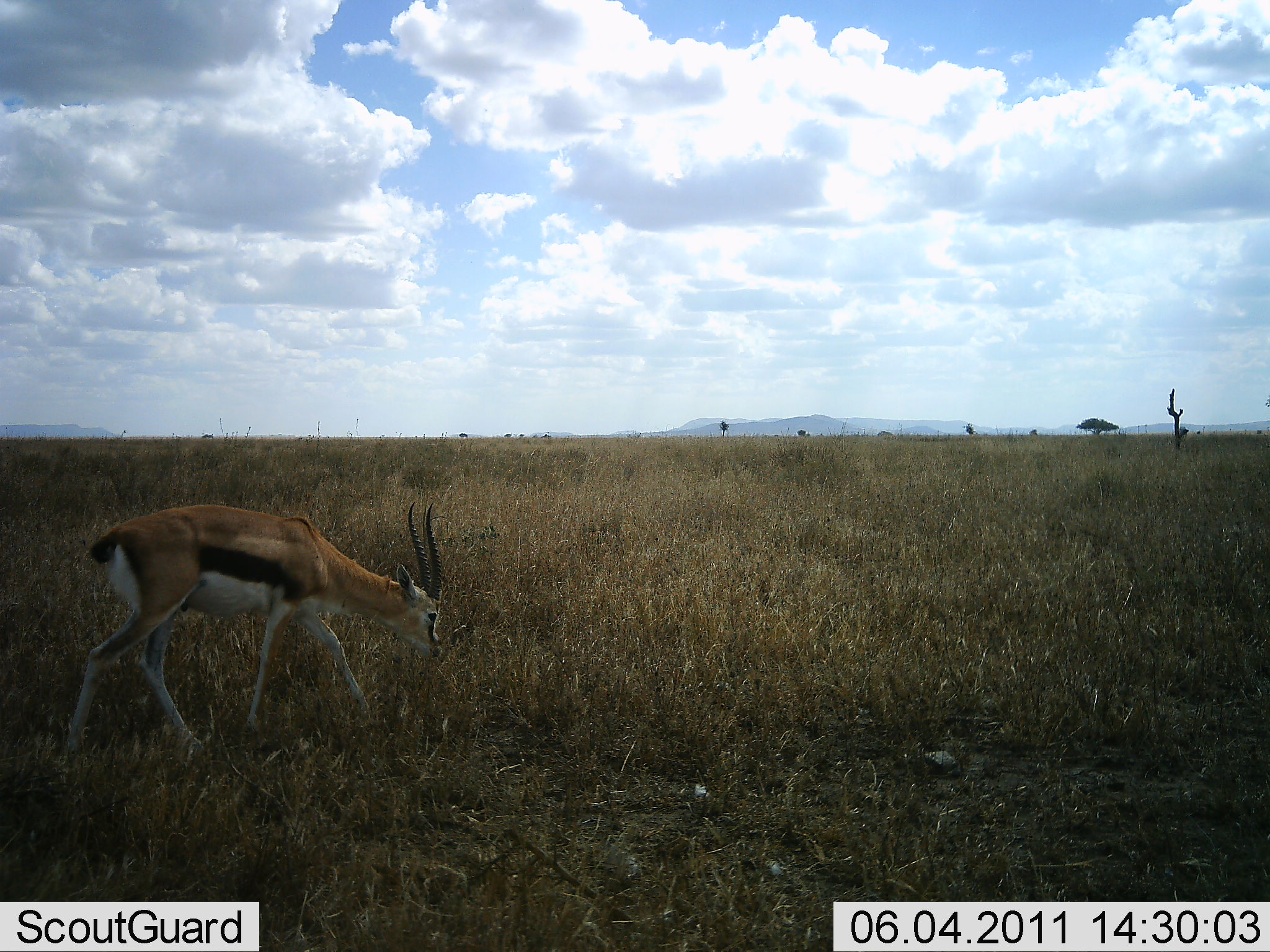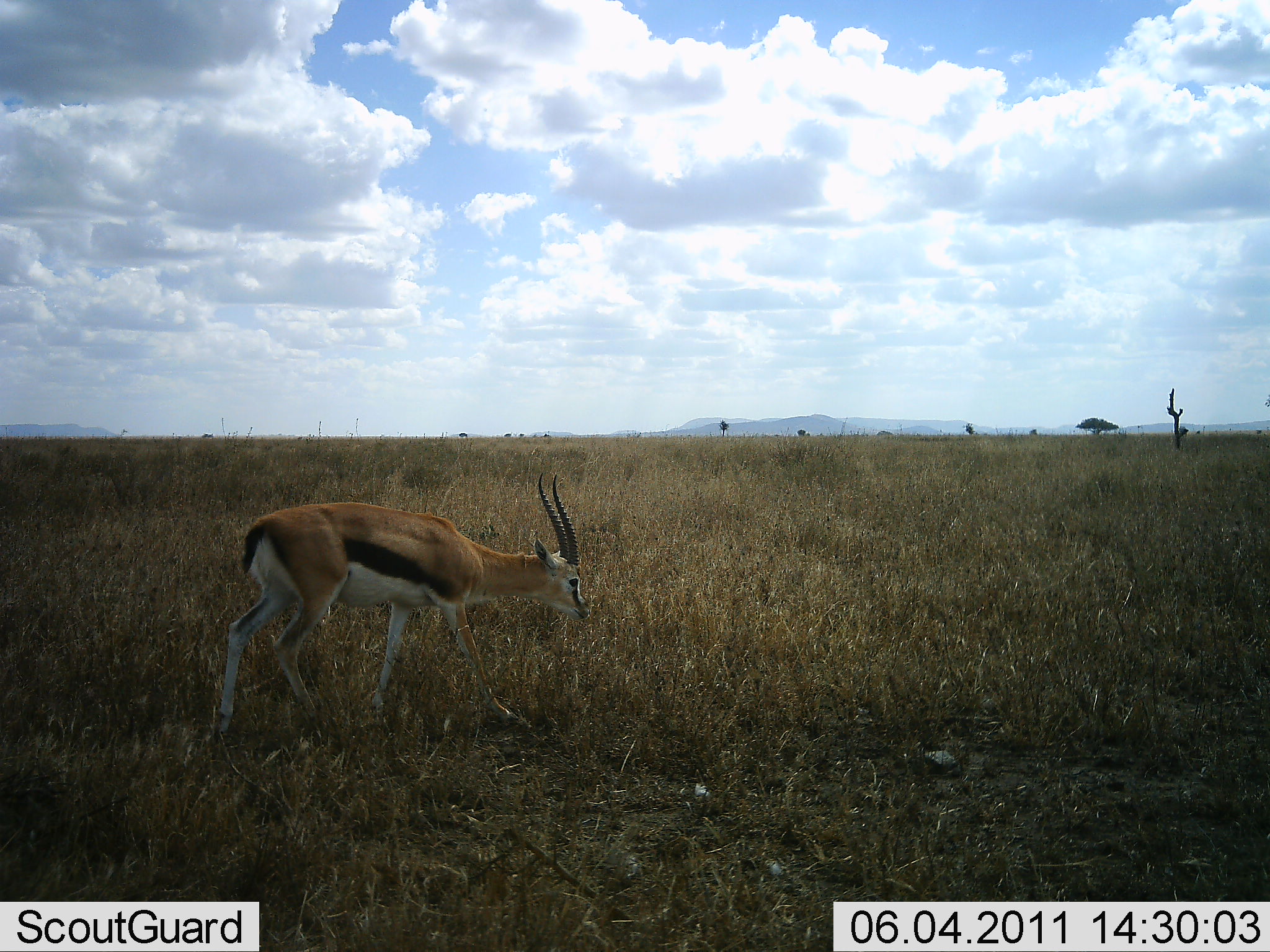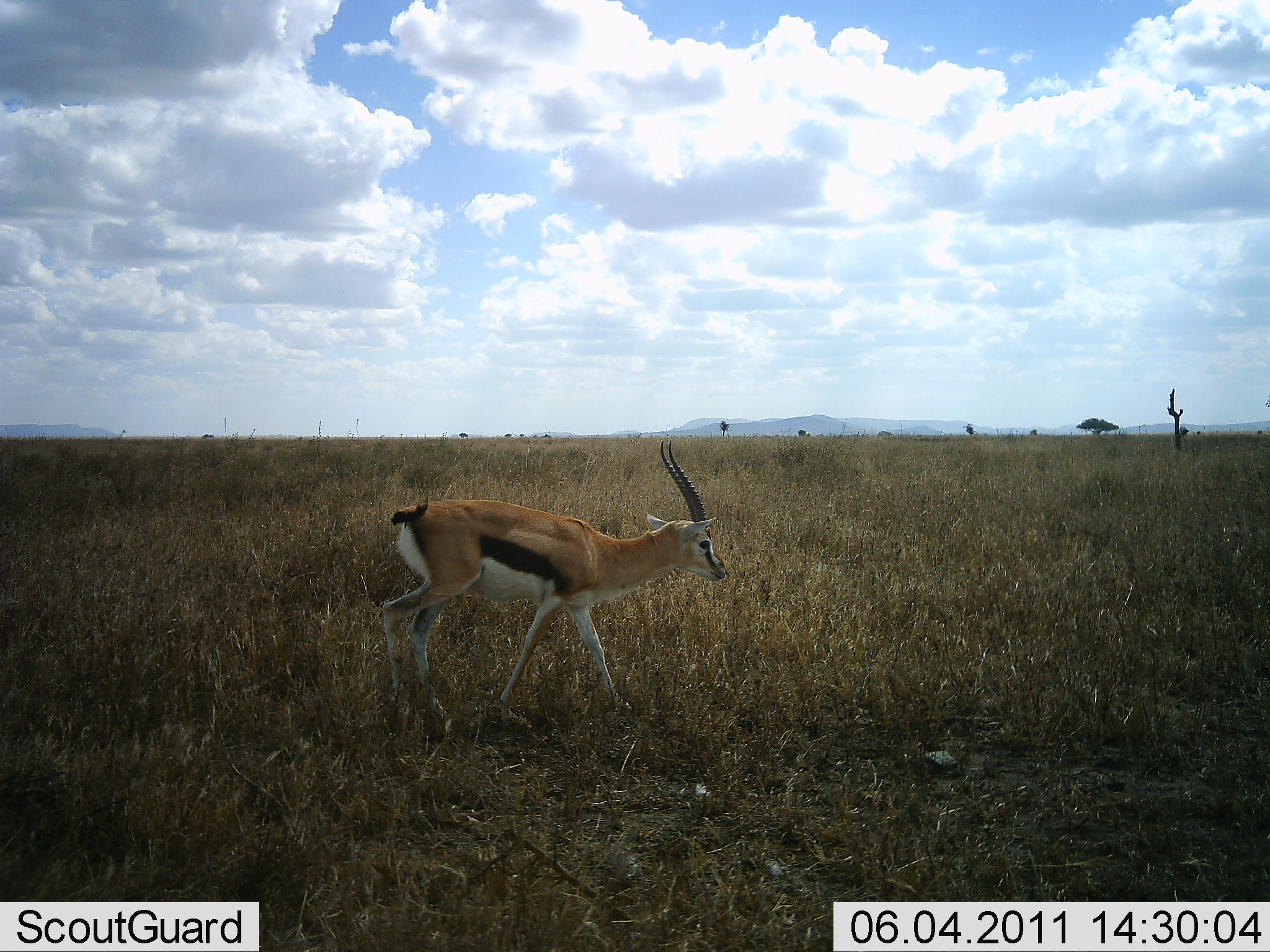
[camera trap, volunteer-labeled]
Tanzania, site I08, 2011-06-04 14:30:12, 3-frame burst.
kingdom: Animalia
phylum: Chordata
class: Mammalia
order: Artiodactyla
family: Bovidae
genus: Eudorcas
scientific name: Eudorcas thomsonii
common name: thomson's gazelle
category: gazellethomsons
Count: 1.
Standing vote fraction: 0%.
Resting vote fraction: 0%.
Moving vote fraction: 100%.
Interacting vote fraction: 0%.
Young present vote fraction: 0%.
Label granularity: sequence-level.